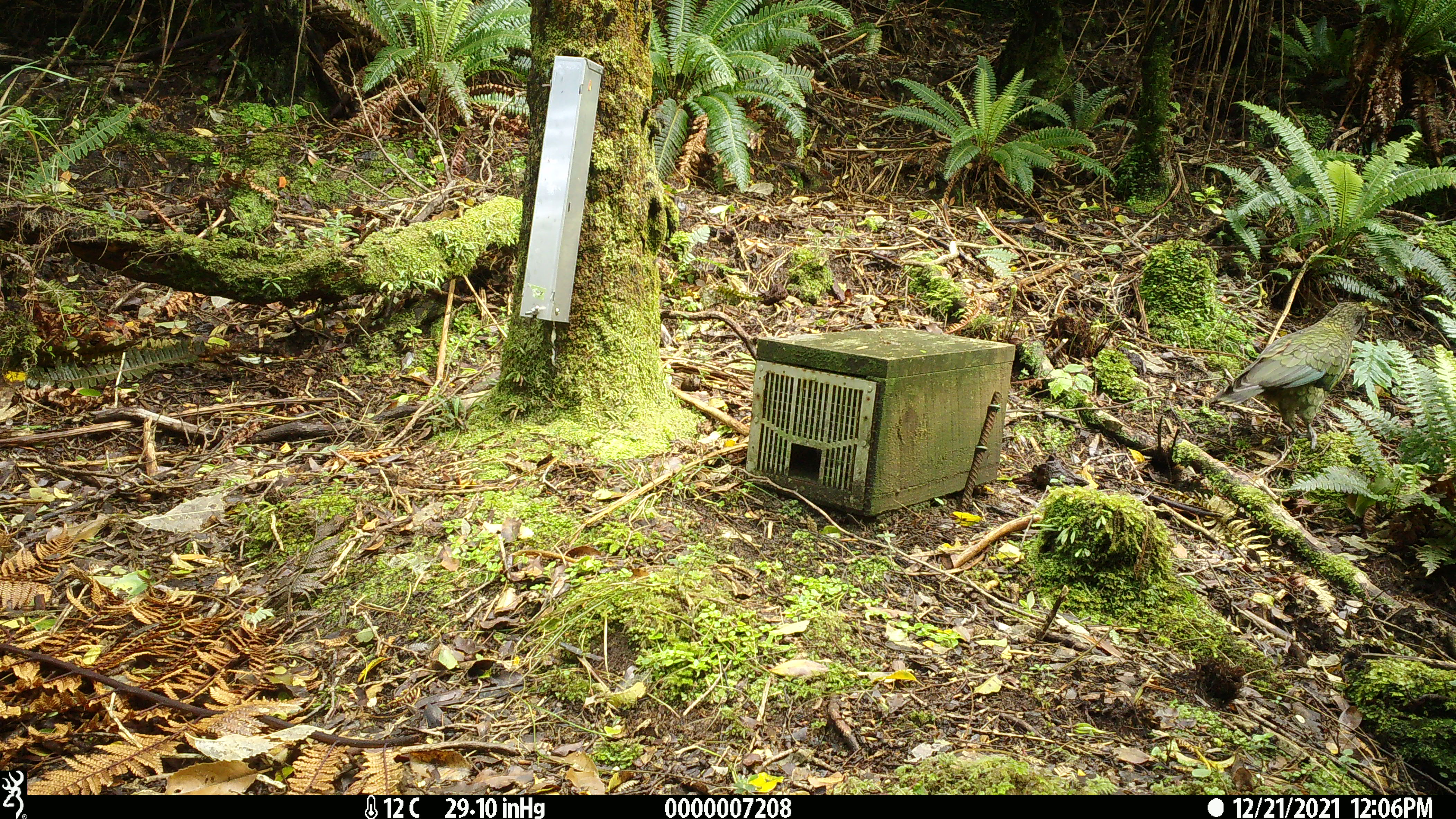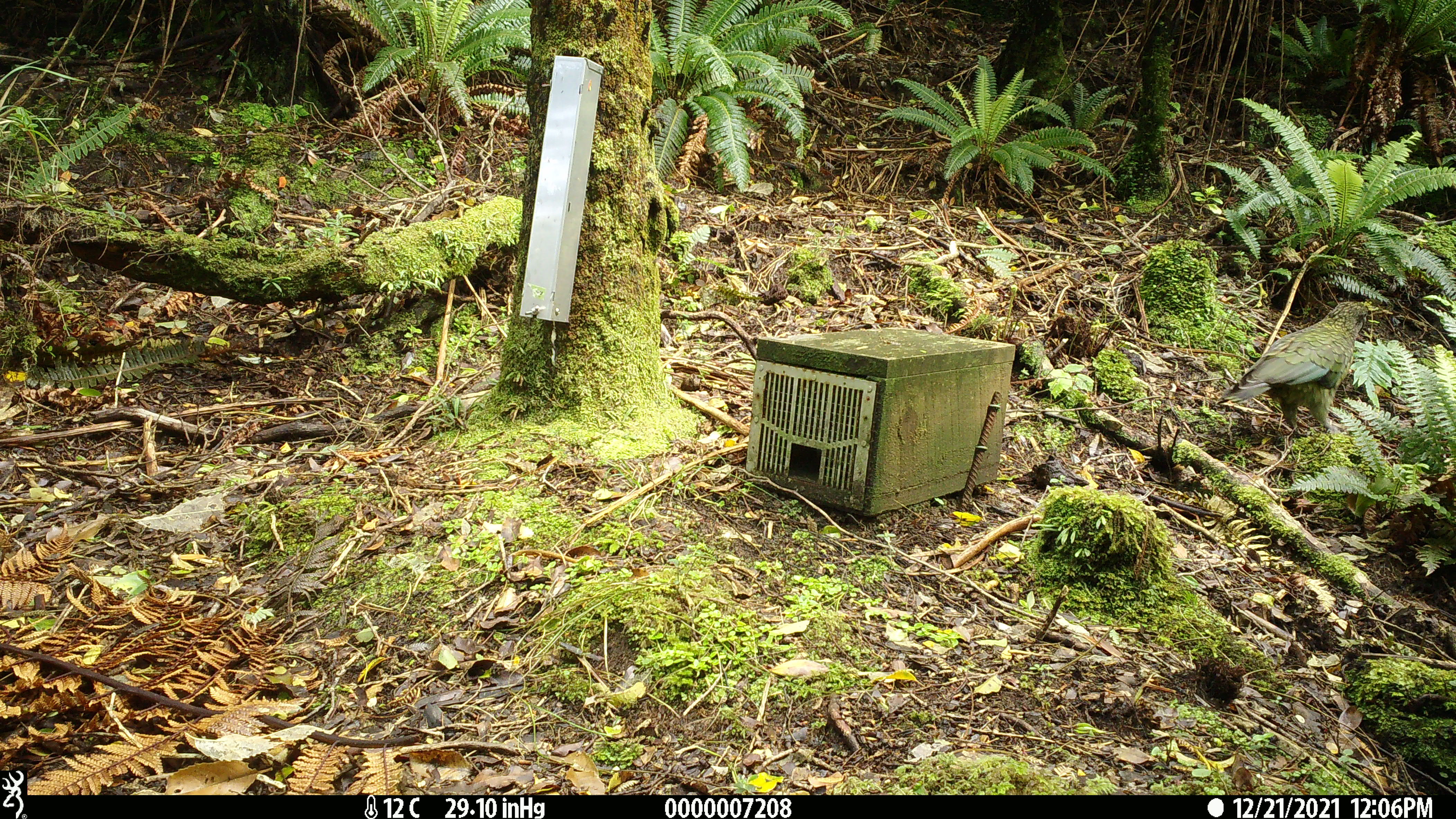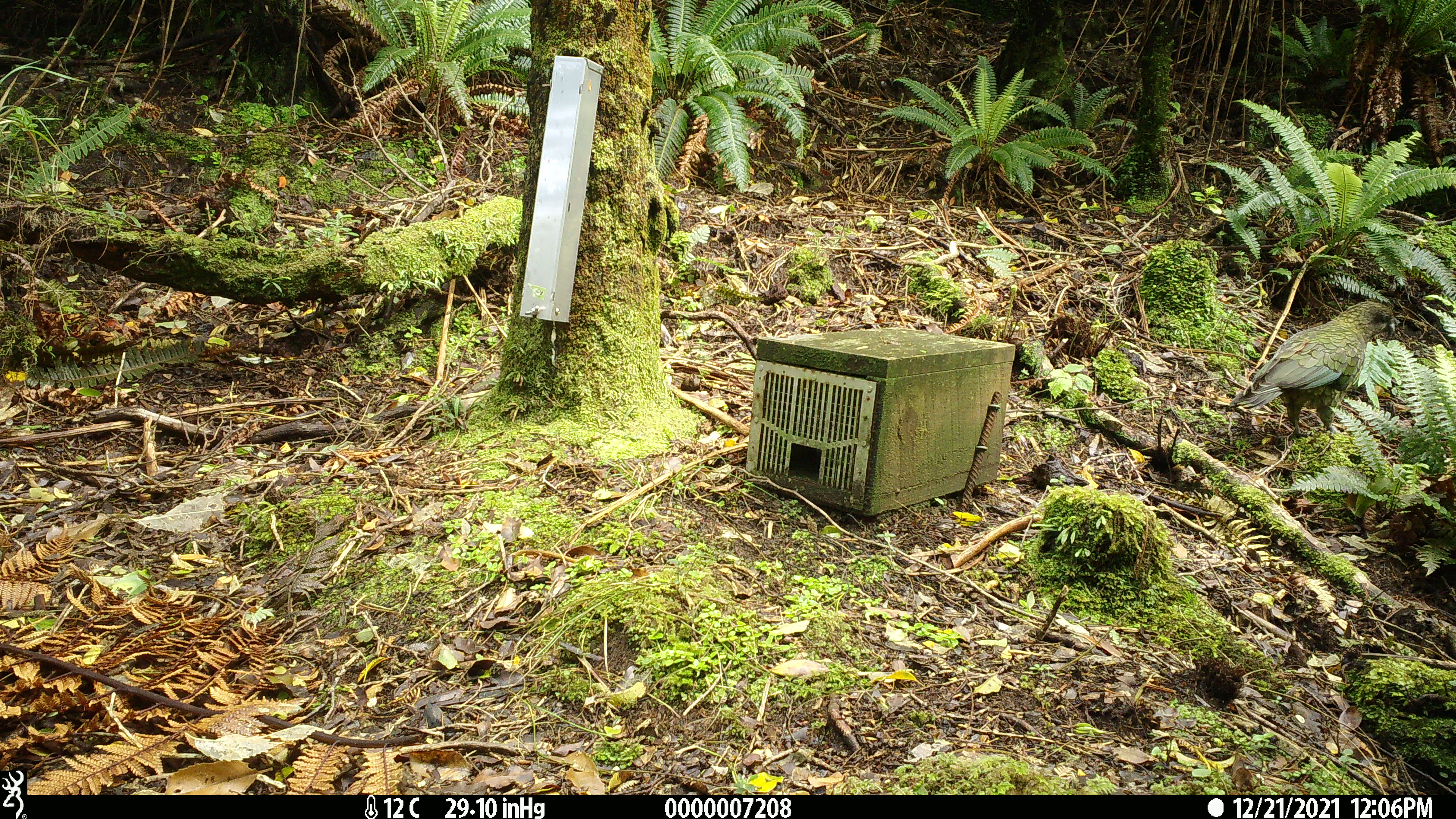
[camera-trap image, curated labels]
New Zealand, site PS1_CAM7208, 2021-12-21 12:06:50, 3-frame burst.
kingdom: Animalia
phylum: Chordata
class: Aves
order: Psittaciformes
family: Strigopidae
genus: Nestor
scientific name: Nestor notabilis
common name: kea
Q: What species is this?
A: Kea (Nestor notabilis).